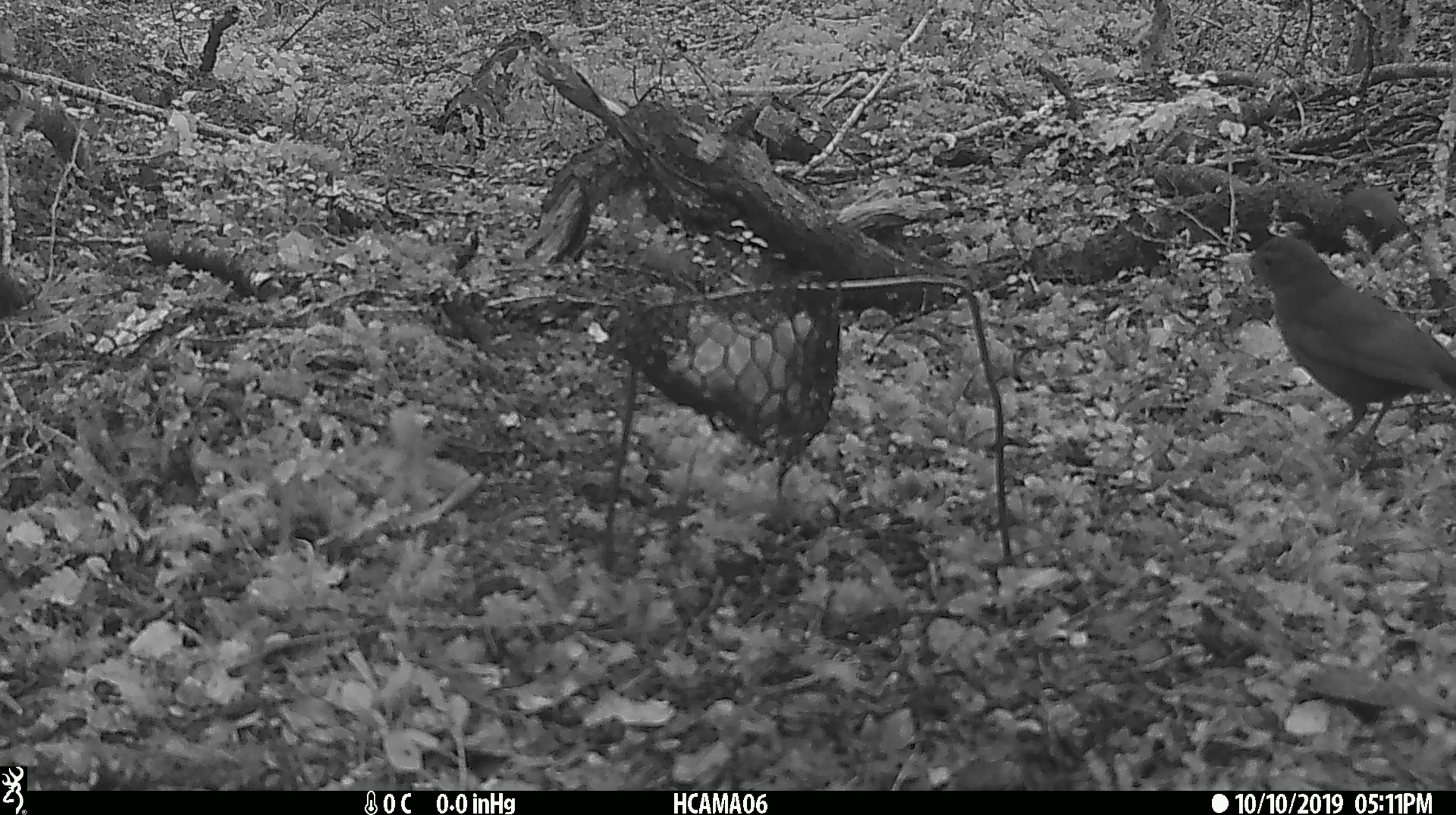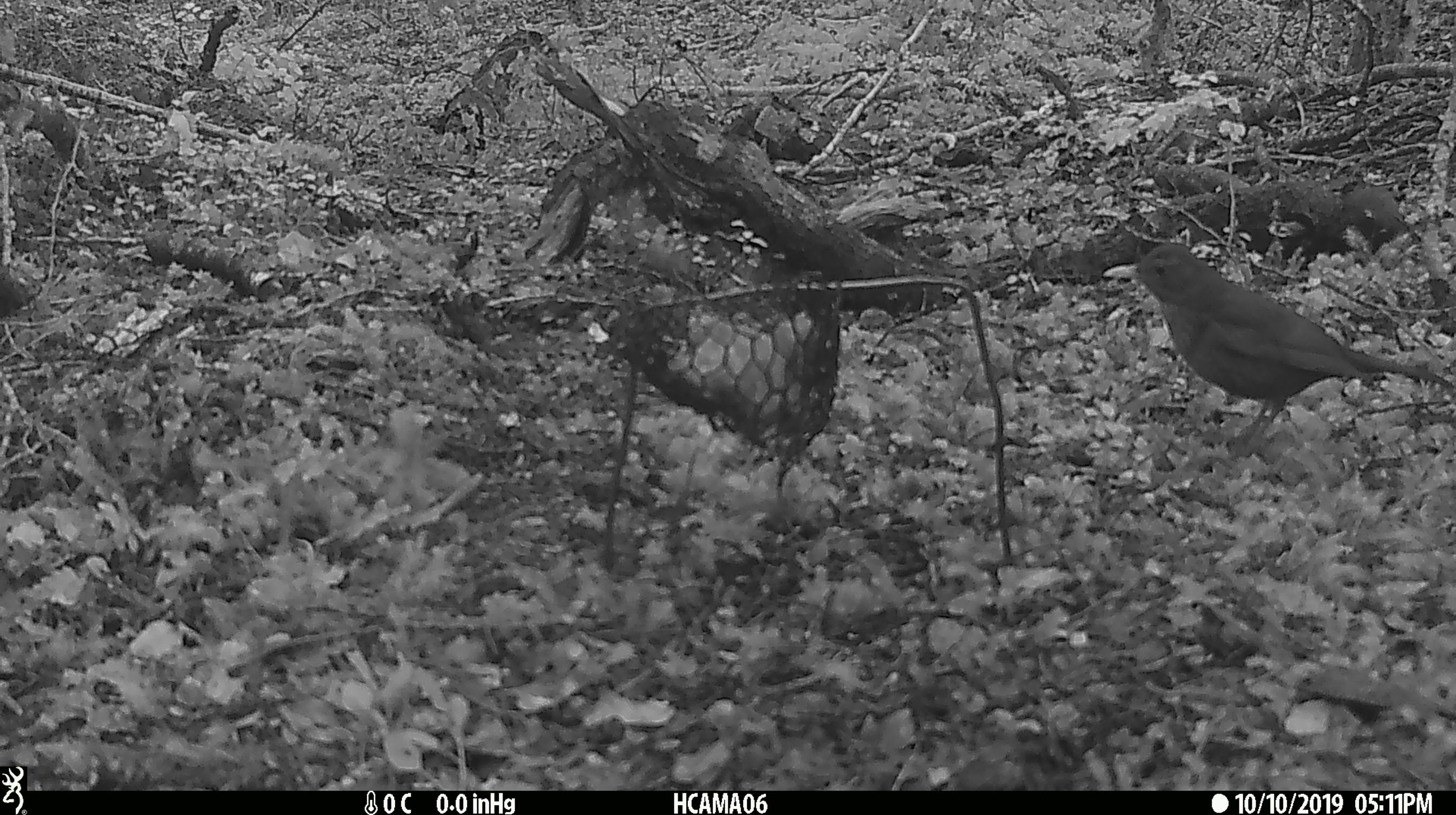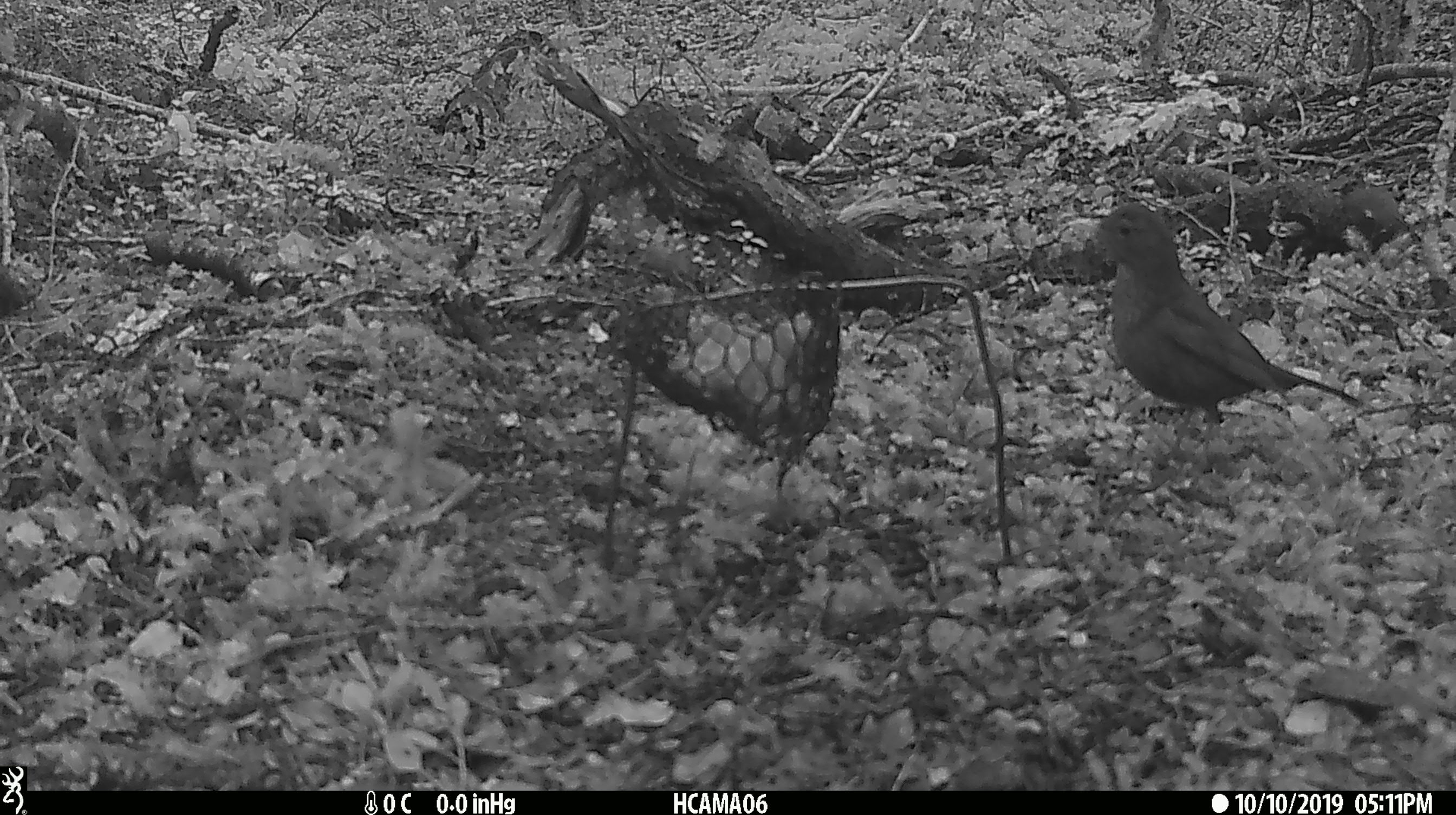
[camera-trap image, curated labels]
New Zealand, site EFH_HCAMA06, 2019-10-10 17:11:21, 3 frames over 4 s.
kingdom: Animalia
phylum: Chordata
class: Aves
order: Passeriformes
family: Turdidae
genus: Turdus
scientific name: Turdus merula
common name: eurasian blackbird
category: blackbird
Blackbird (eurasian blackbird) (Turdus merula).